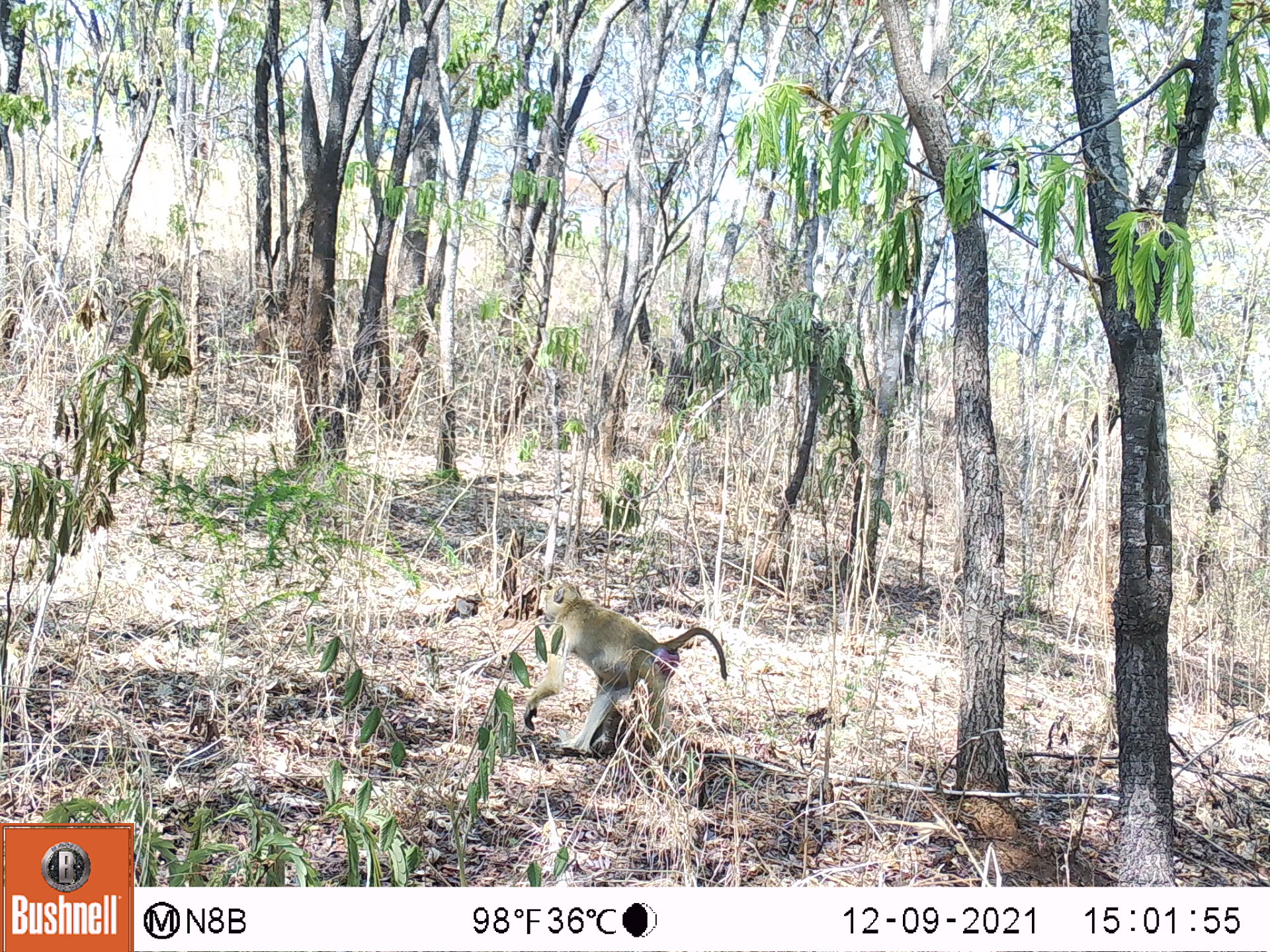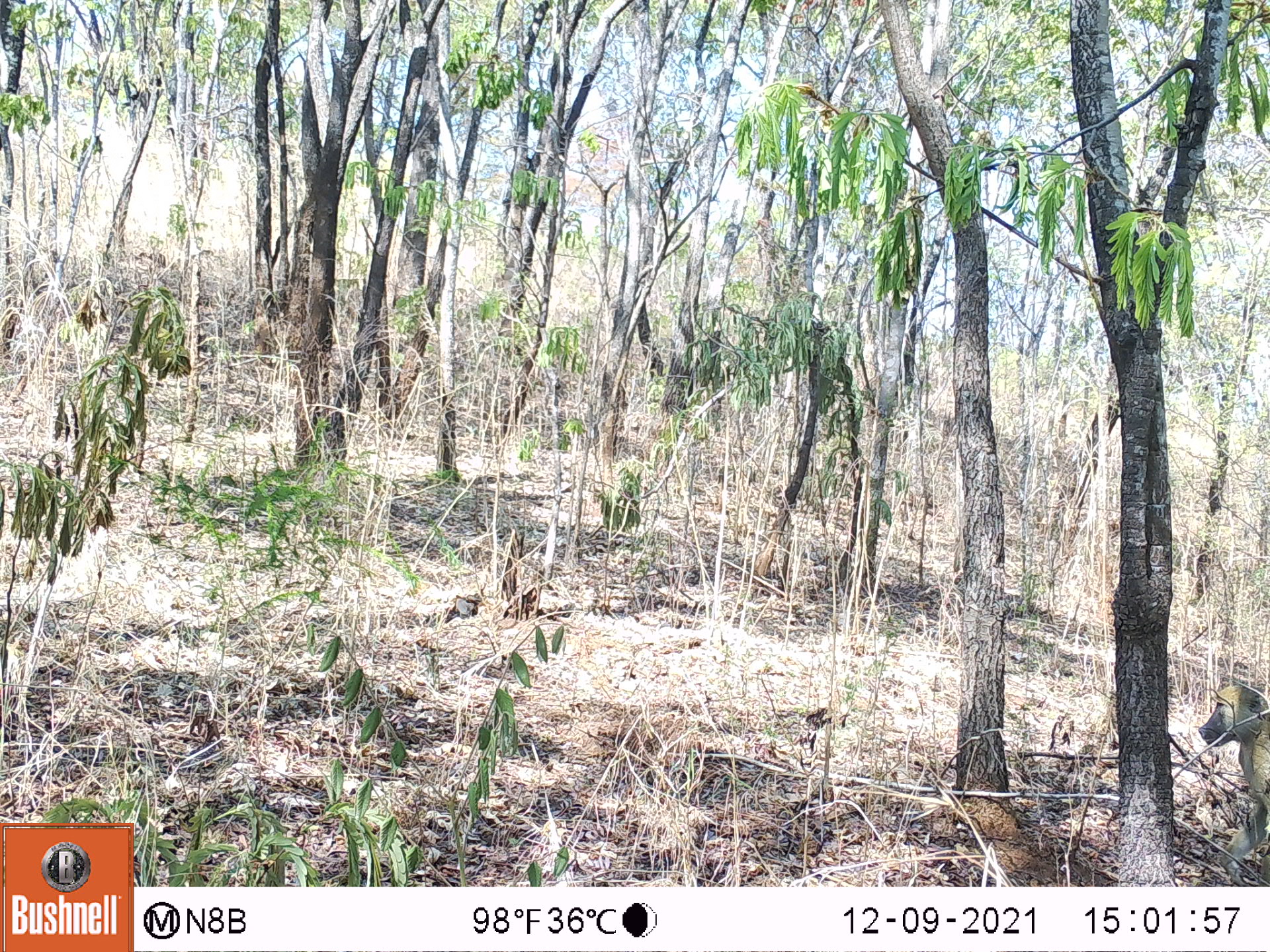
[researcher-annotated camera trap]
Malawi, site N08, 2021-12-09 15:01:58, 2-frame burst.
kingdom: Animalia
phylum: Chordata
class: Mammalia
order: Primates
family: Cercopithecidae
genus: Papio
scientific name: Papio cynocephalus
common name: yellow baboon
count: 1